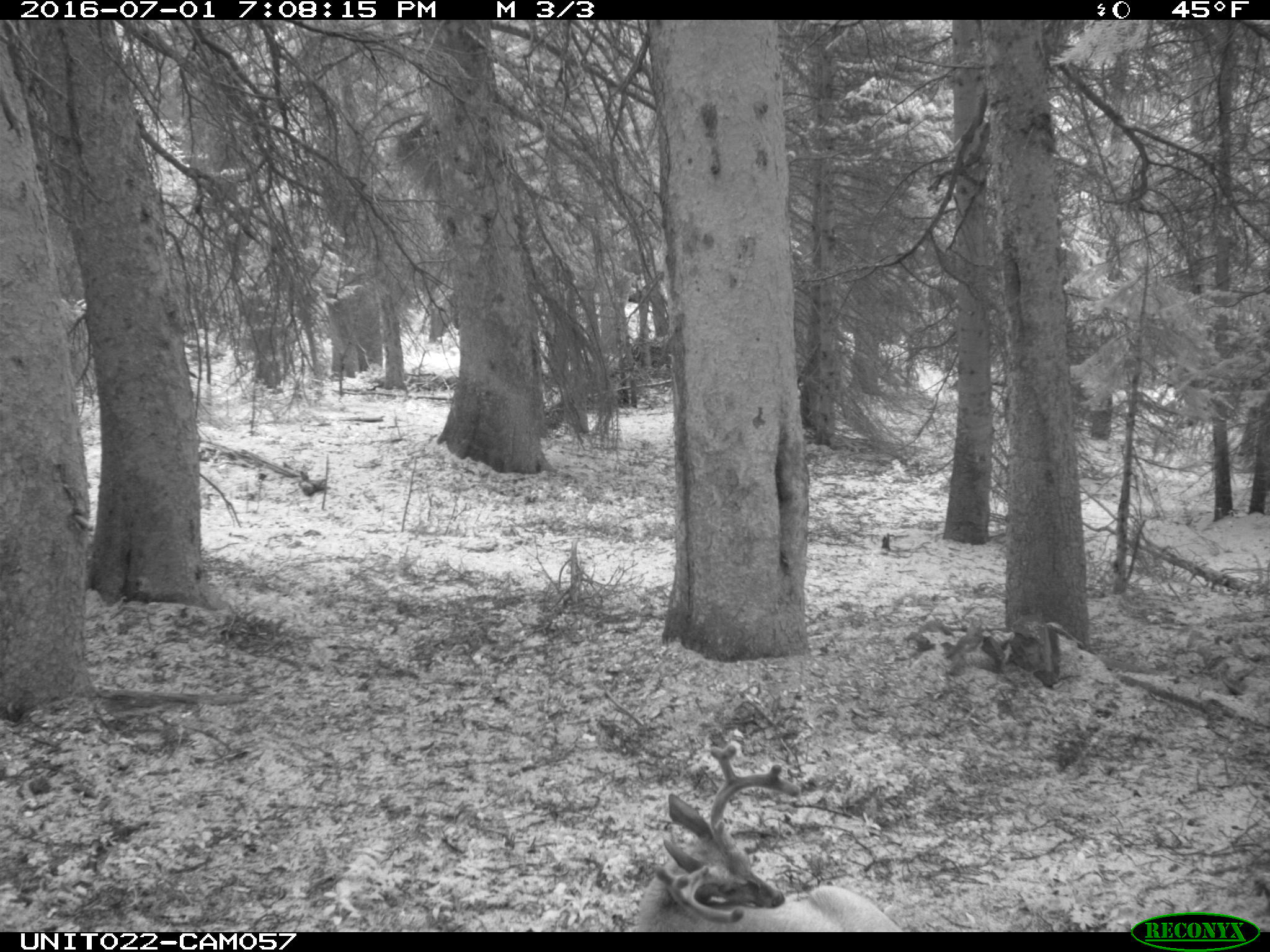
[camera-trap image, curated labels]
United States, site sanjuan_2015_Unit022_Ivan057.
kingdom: Animalia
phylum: Chordata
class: Mammalia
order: Artiodactyla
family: Cervidae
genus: Odocoileus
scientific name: Odocoileus hemionus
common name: mule deer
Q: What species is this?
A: Odocoileus hemionus (mule deer).